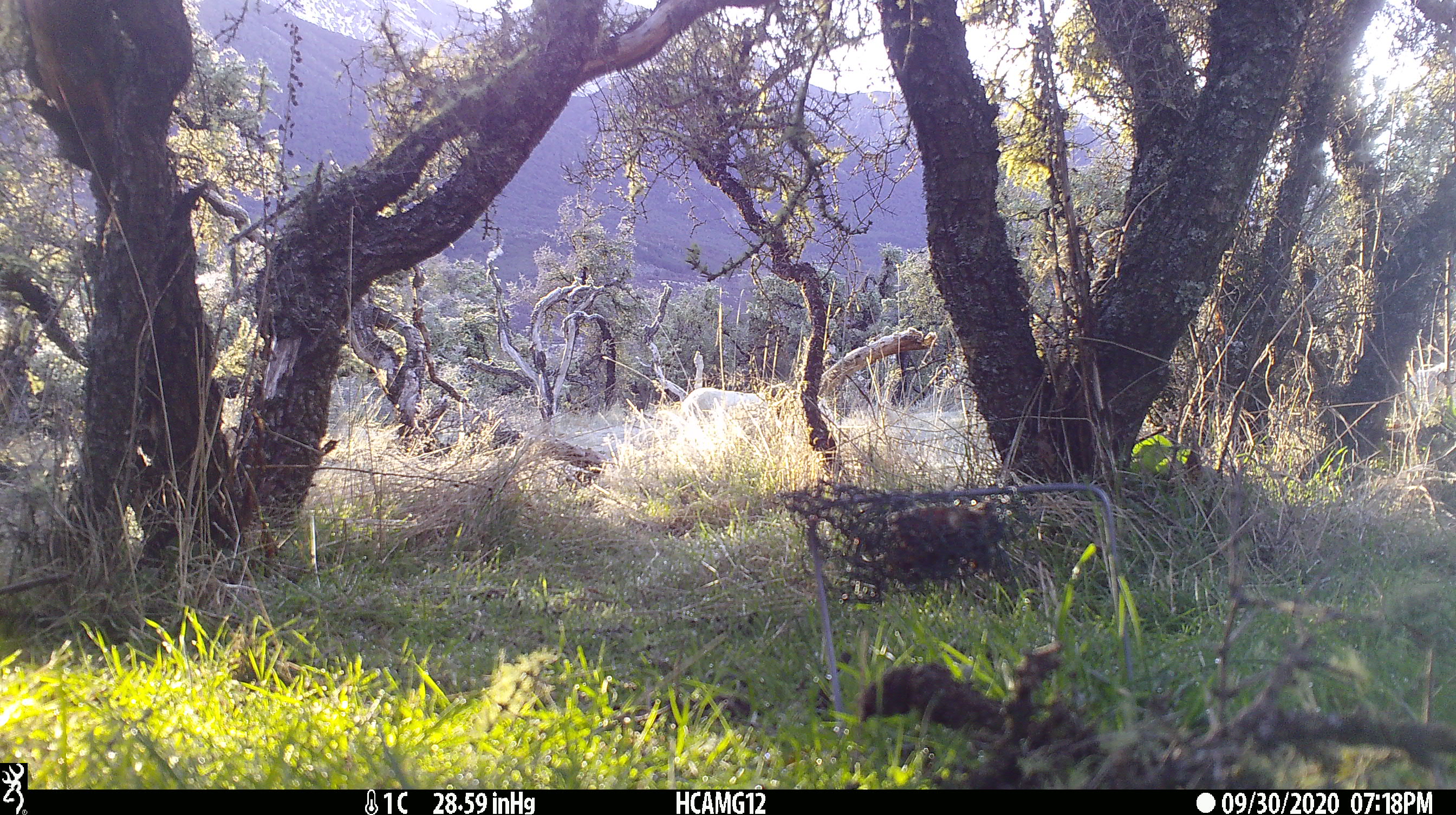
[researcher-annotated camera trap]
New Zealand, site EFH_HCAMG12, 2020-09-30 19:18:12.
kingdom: Animalia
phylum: Chordata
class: Mammalia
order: Artiodactyla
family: Bovidae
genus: Ovis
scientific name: Ovis aries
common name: domestic sheep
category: sheep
Sheep (domestic sheep) (Ovis aries).